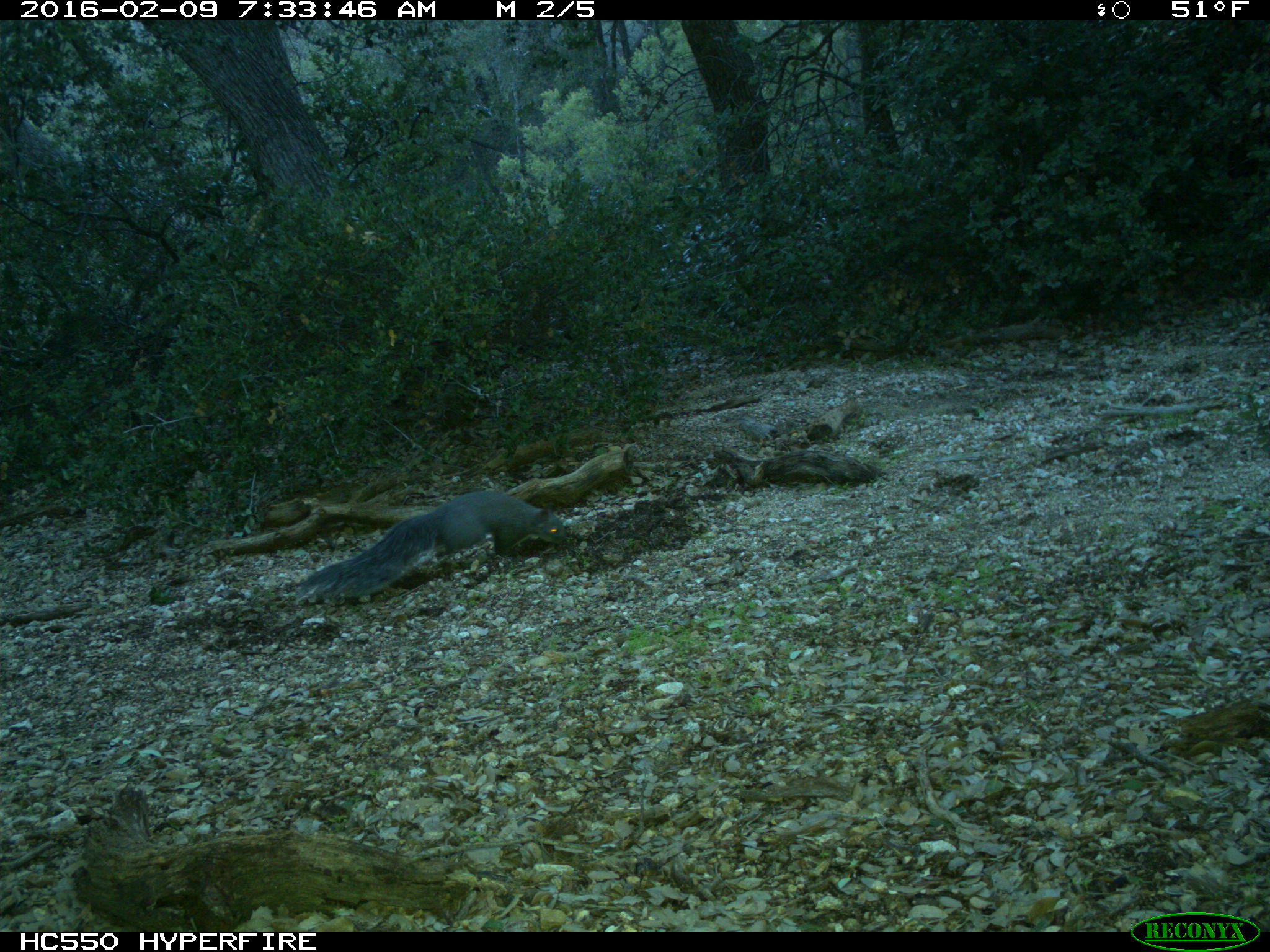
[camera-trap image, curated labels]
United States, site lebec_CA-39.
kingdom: Animalia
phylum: Chordata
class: Mammalia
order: Rodentia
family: Sciuridae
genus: Sciurus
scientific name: Sciurus carolinensis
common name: eastern gray squirrel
Sciurus carolinensis (eastern gray squirrel).